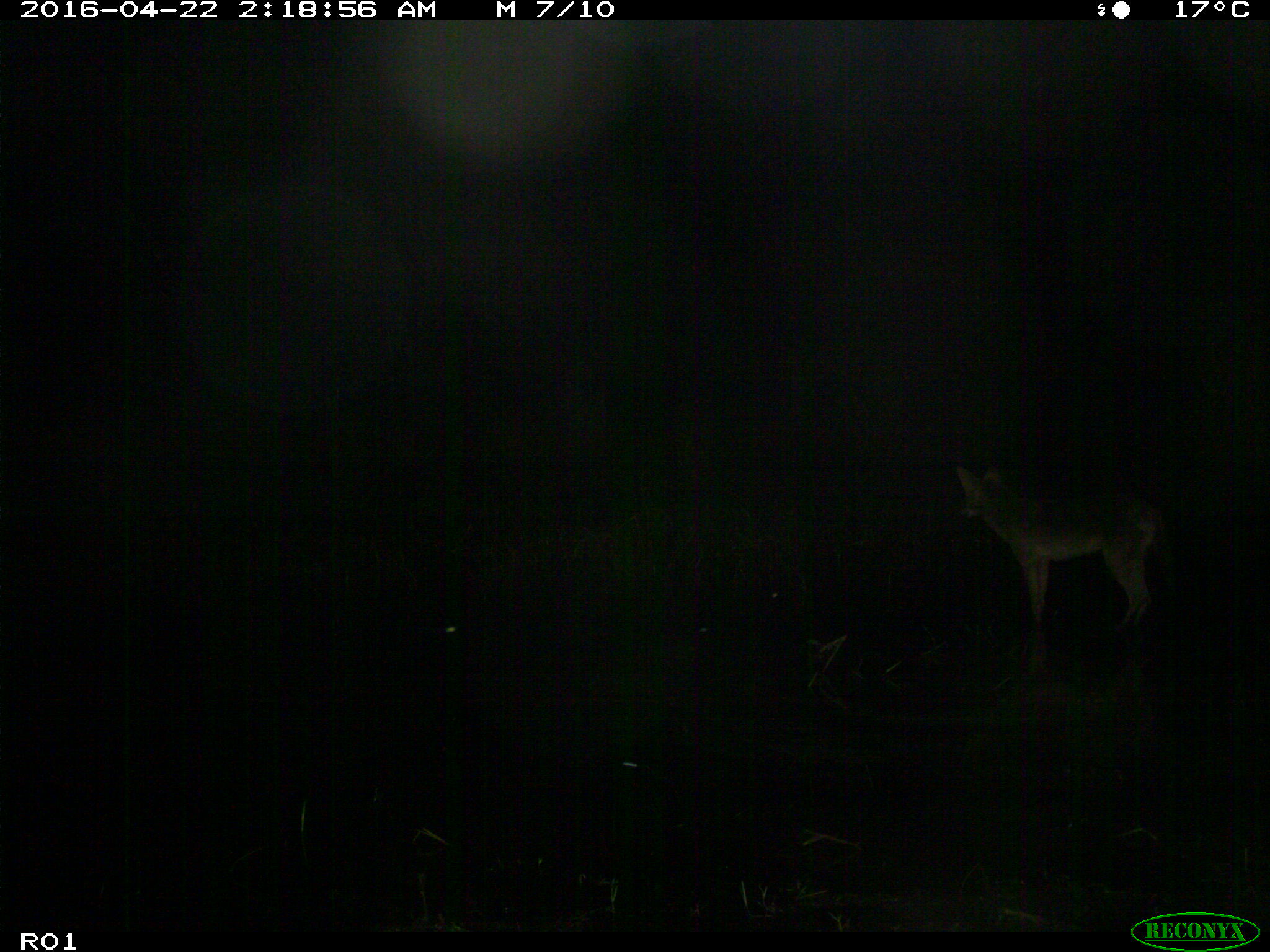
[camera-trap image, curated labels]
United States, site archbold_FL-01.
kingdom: Animalia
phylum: Chordata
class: Mammalia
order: Carnivora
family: Canidae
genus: Canis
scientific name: Canis latrans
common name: coyote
Canis latrans (coyote).